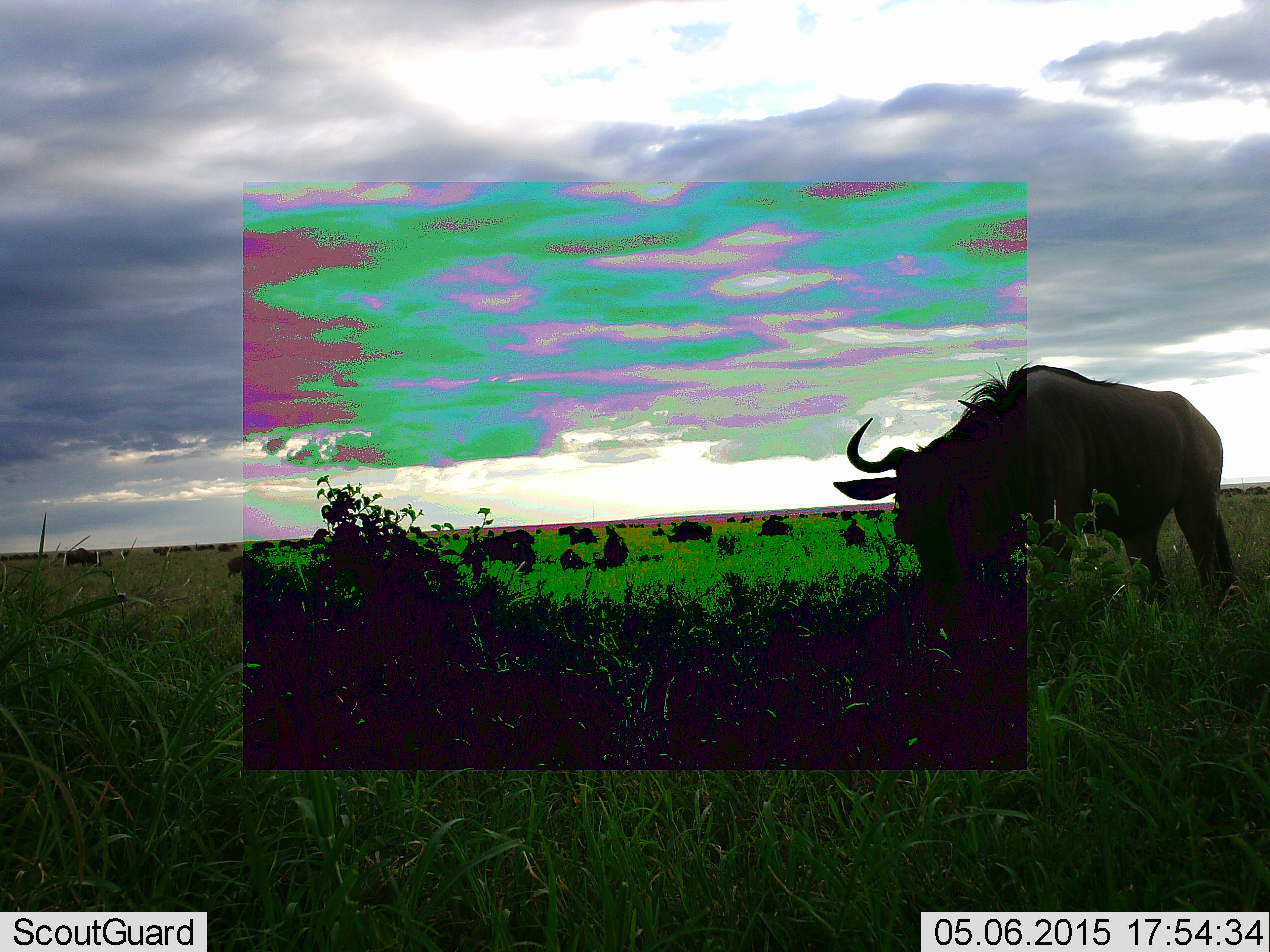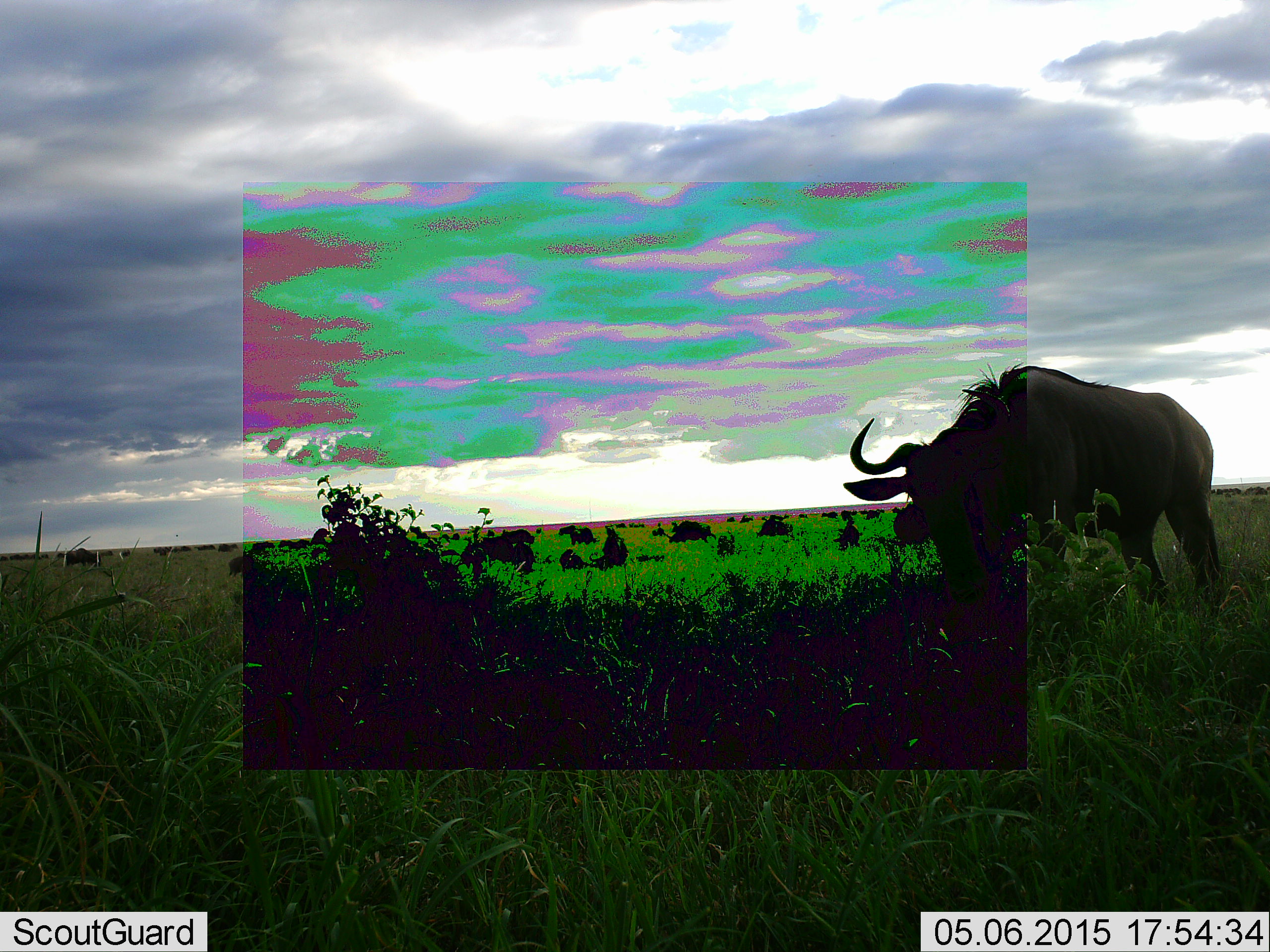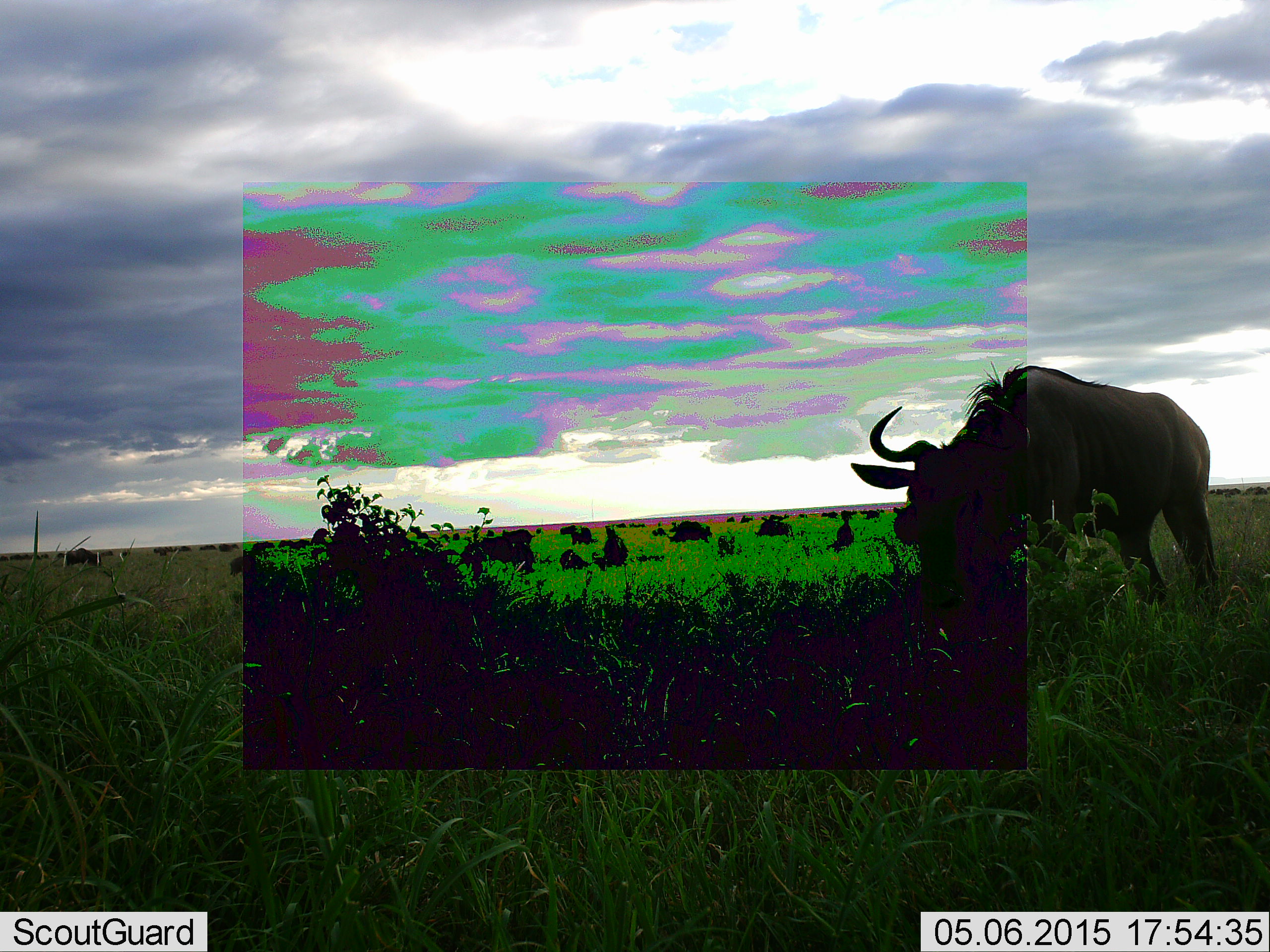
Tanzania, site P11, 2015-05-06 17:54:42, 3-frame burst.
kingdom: Animalia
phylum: Chordata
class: Mammalia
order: Artiodactyla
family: Bovidae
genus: Connochaetes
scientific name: Connochaetes taurinus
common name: blue wildebeest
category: wildebeest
Wildebeest (blue wildebeest) (Connochaetes taurinus), count 11-50. Behavior (volunteer vote fractions): standing 90%, resting 40%, moving 50%, interacting 10%. Young present (vote fraction): 20%. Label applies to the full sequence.